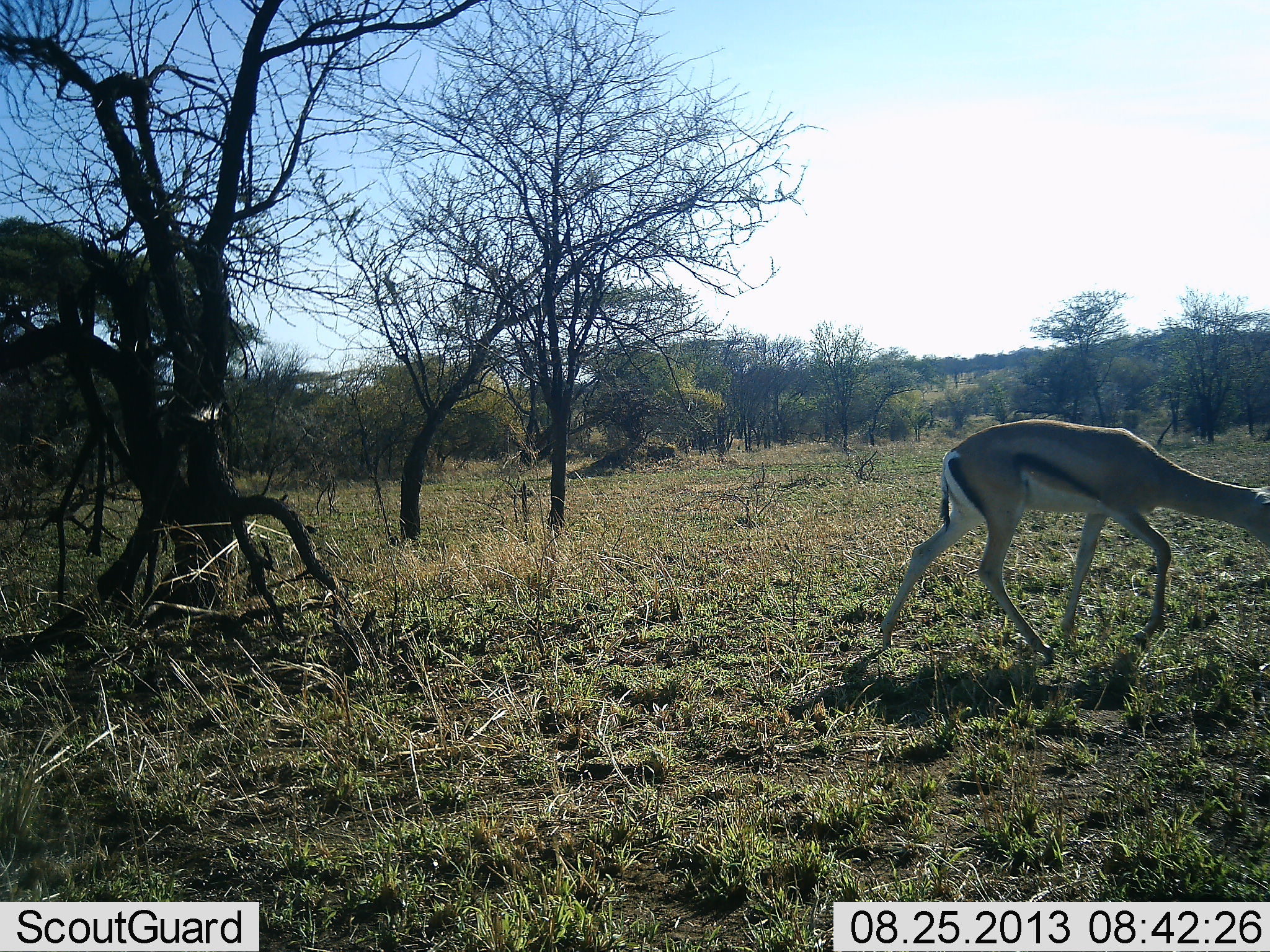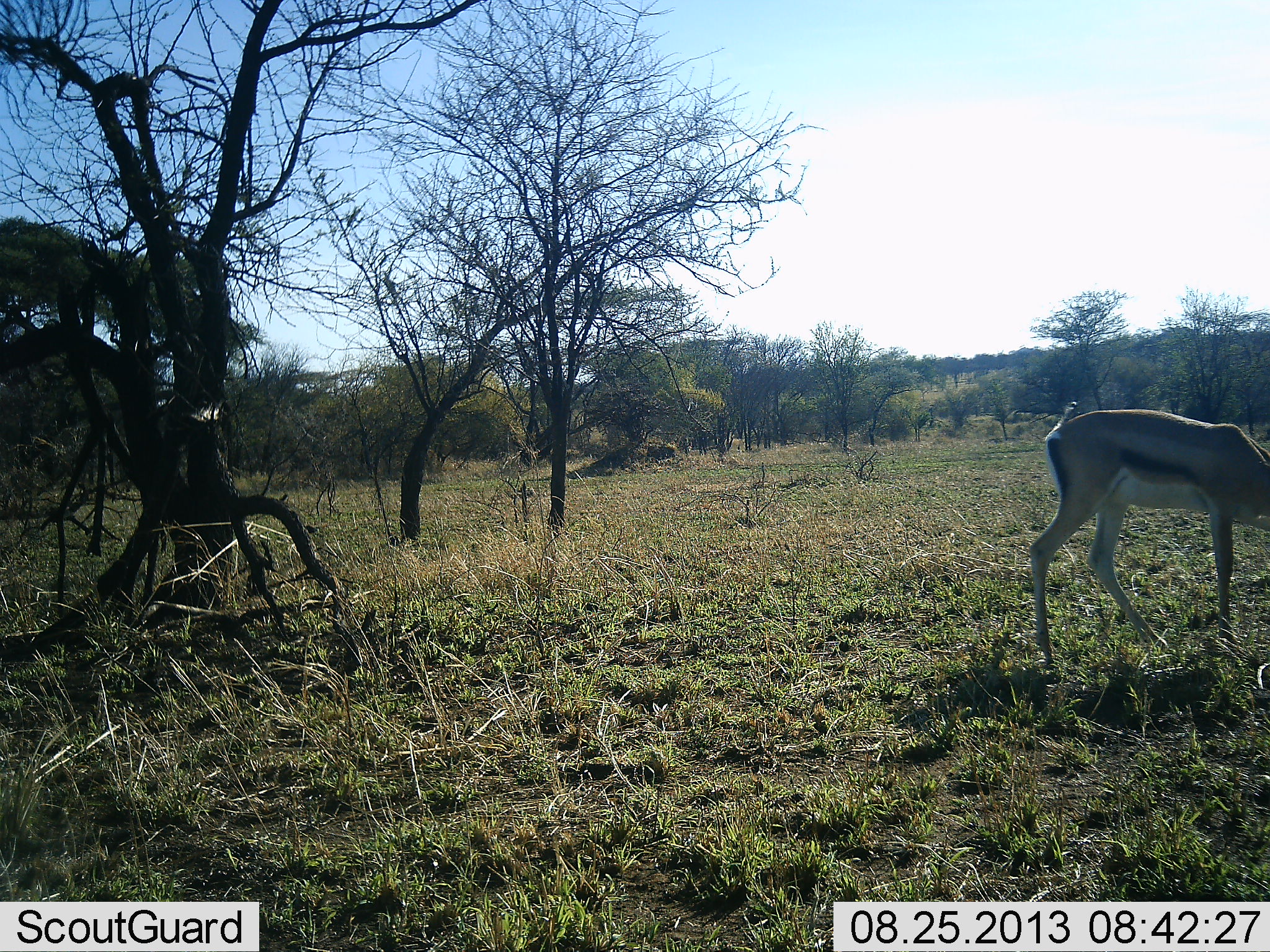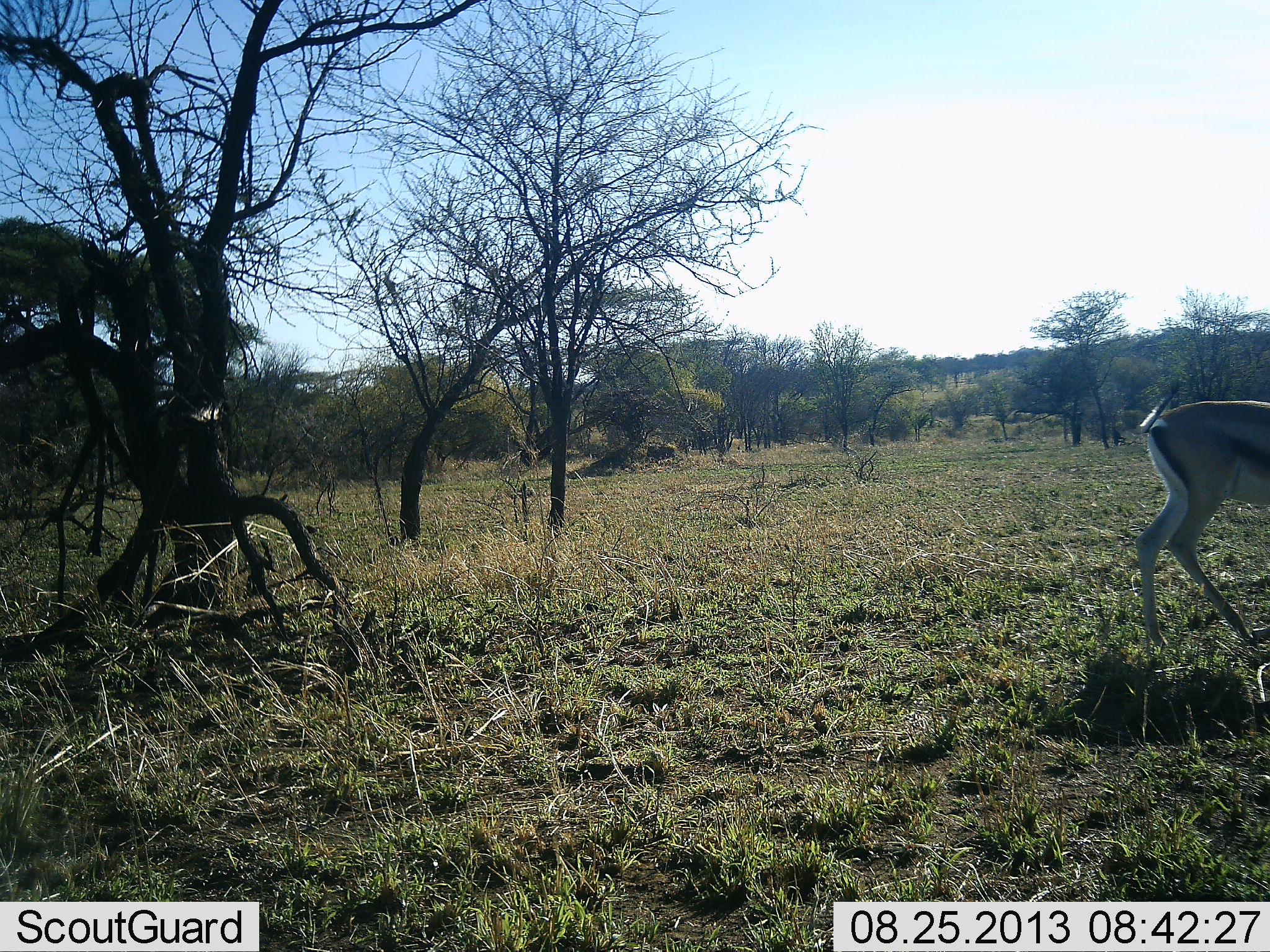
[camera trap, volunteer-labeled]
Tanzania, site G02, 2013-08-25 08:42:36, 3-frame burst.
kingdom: Animalia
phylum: Chordata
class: Mammalia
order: Artiodactyla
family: Bovidae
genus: Eudorcas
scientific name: Eudorcas thomsonii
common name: thomson's gazelle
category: gazellethomsons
Gazellethomsons (thomson's gazelle) (Eudorcas thomsonii), count 1. Behavior (volunteer vote fractions): standing 6%, resting 0%, moving 56%, interacting 0%. Young present (vote fraction): 0%. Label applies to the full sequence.